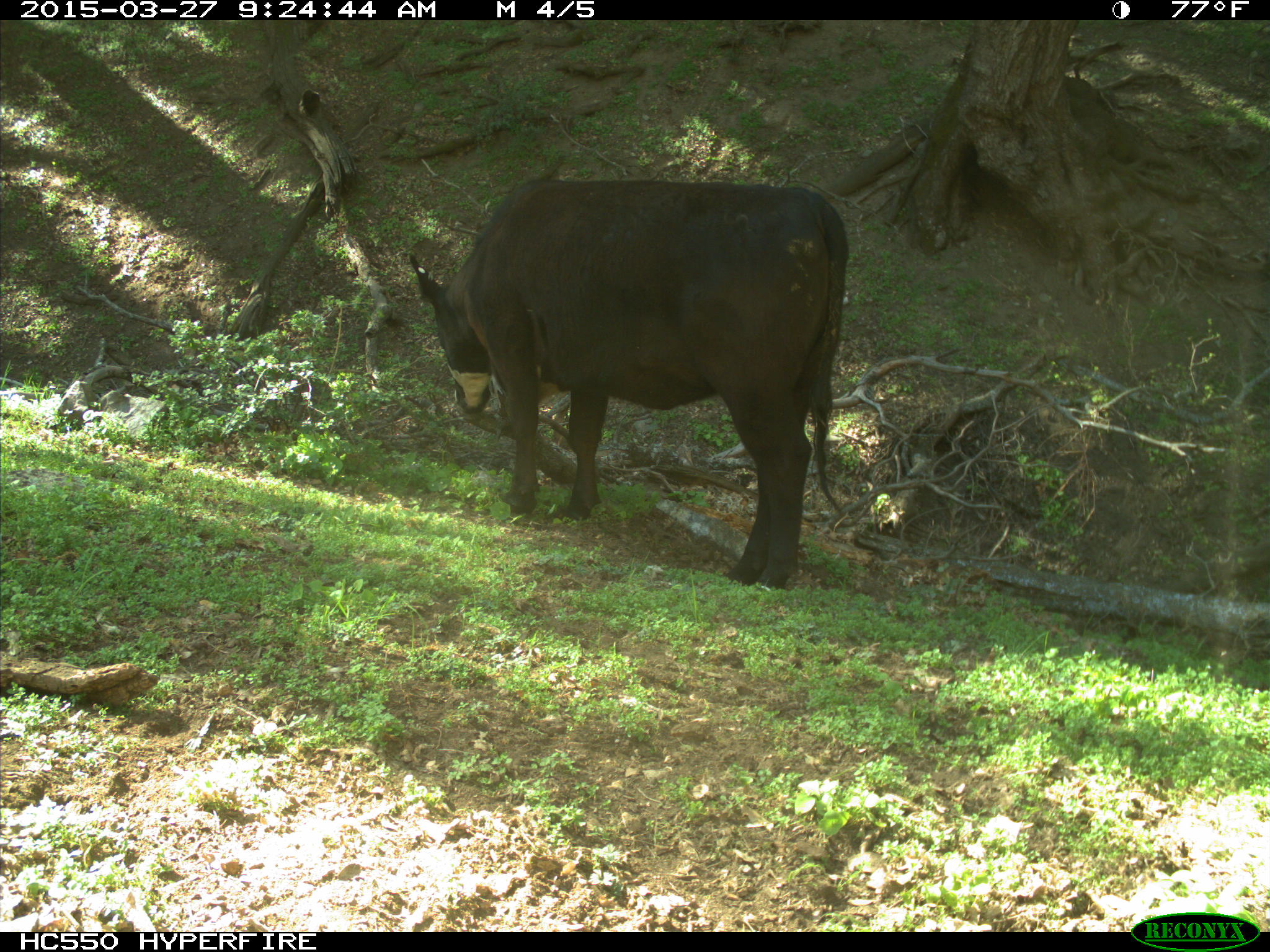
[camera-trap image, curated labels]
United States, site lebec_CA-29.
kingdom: Animalia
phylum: Chordata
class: Mammalia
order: Artiodactyla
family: Bovidae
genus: Bos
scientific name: Bos taurus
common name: domestic cow